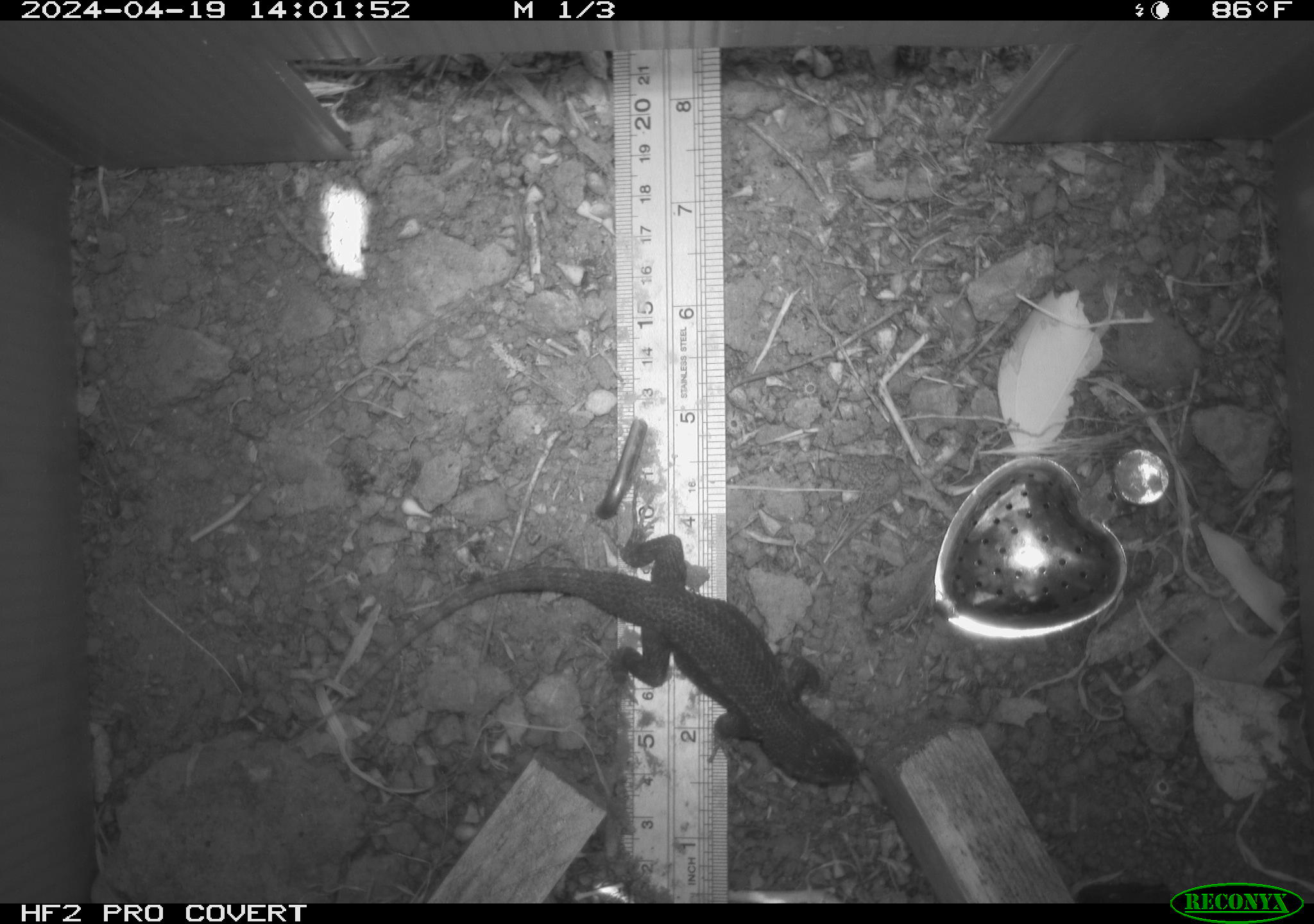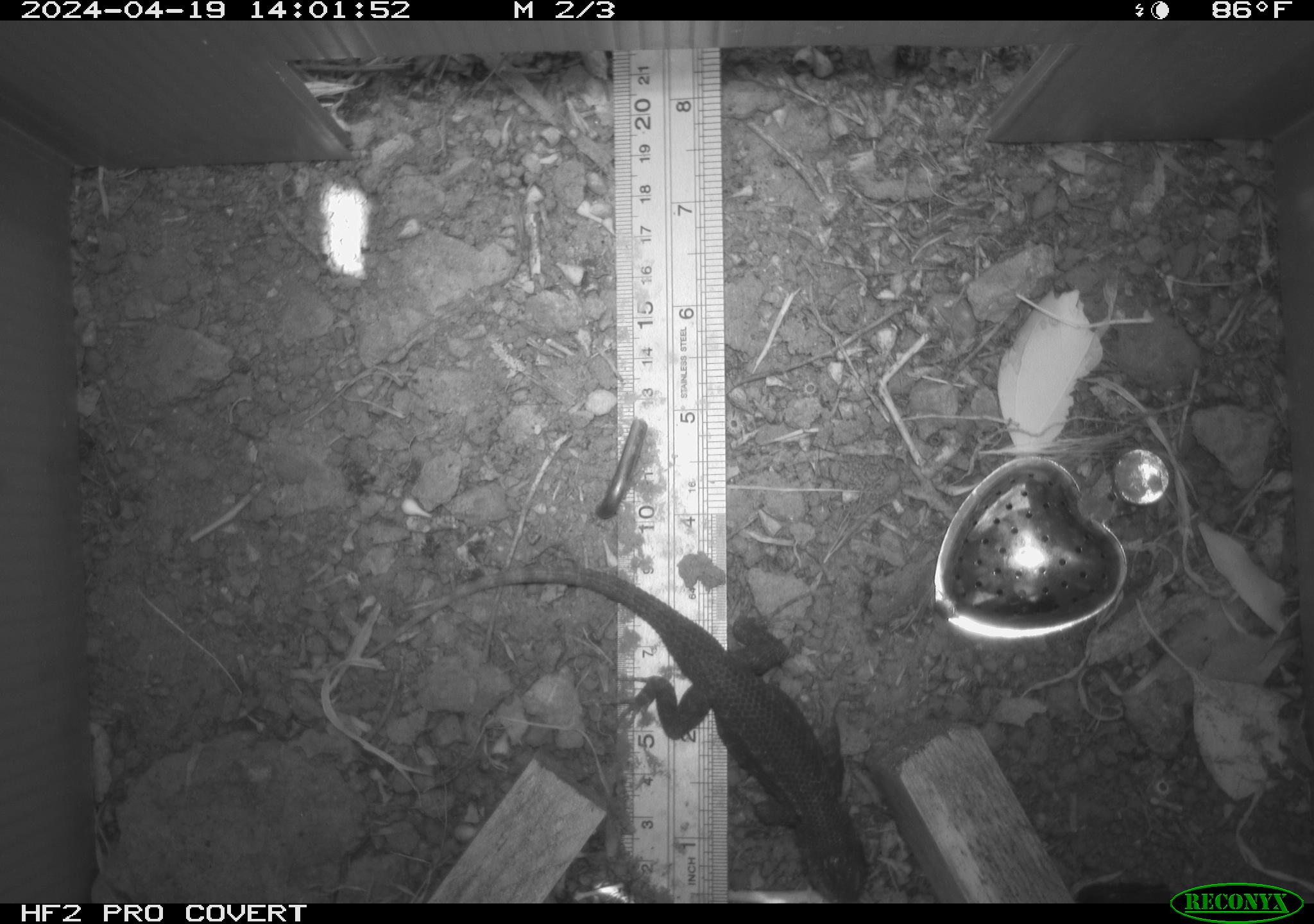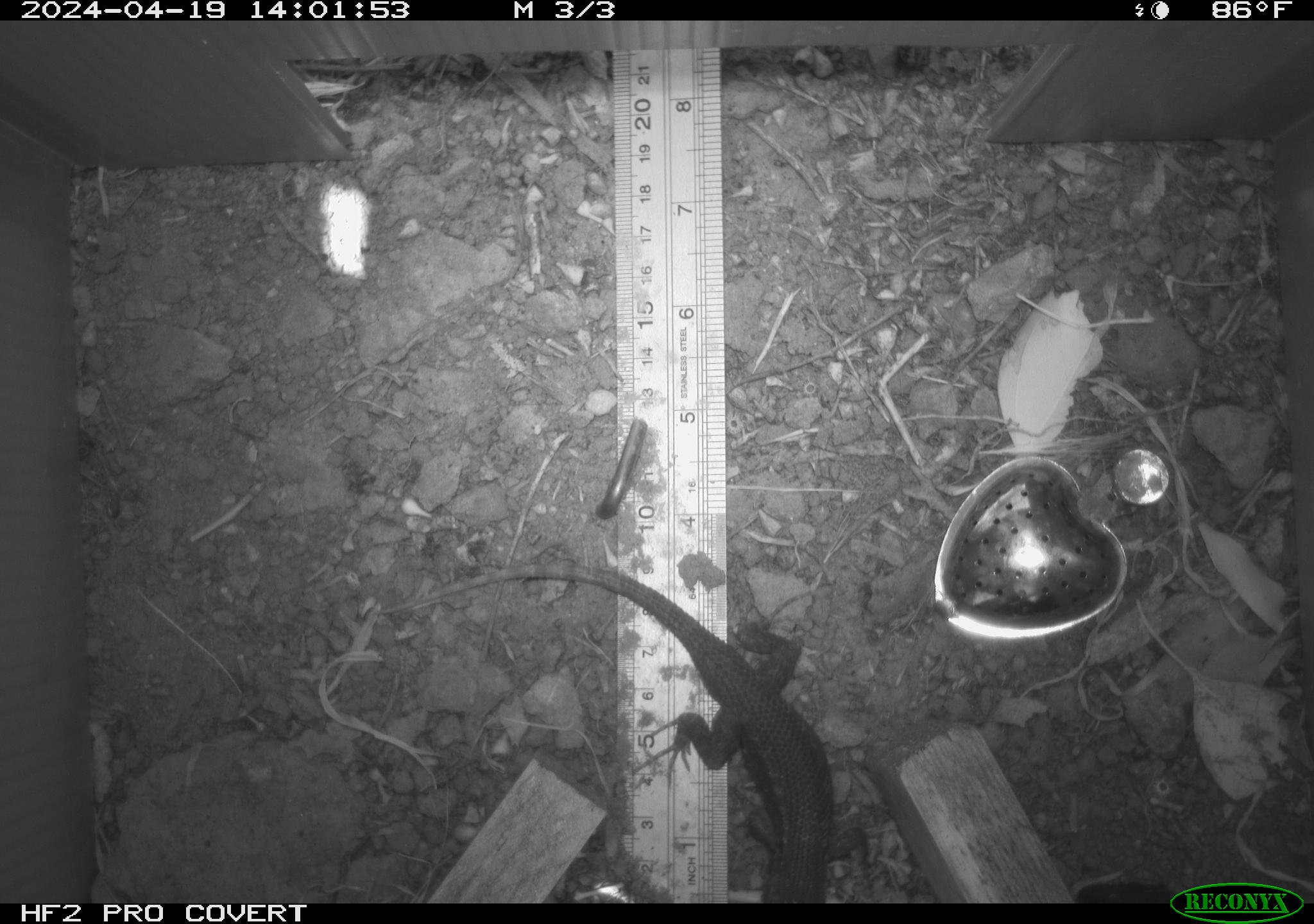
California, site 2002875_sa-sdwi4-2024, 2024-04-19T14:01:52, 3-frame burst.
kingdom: Animalia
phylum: Chordata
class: Reptilia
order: Squamata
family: Phrynosomatidae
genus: Sceloporus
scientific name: Sceloporus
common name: spiny lizards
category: sceloporus species